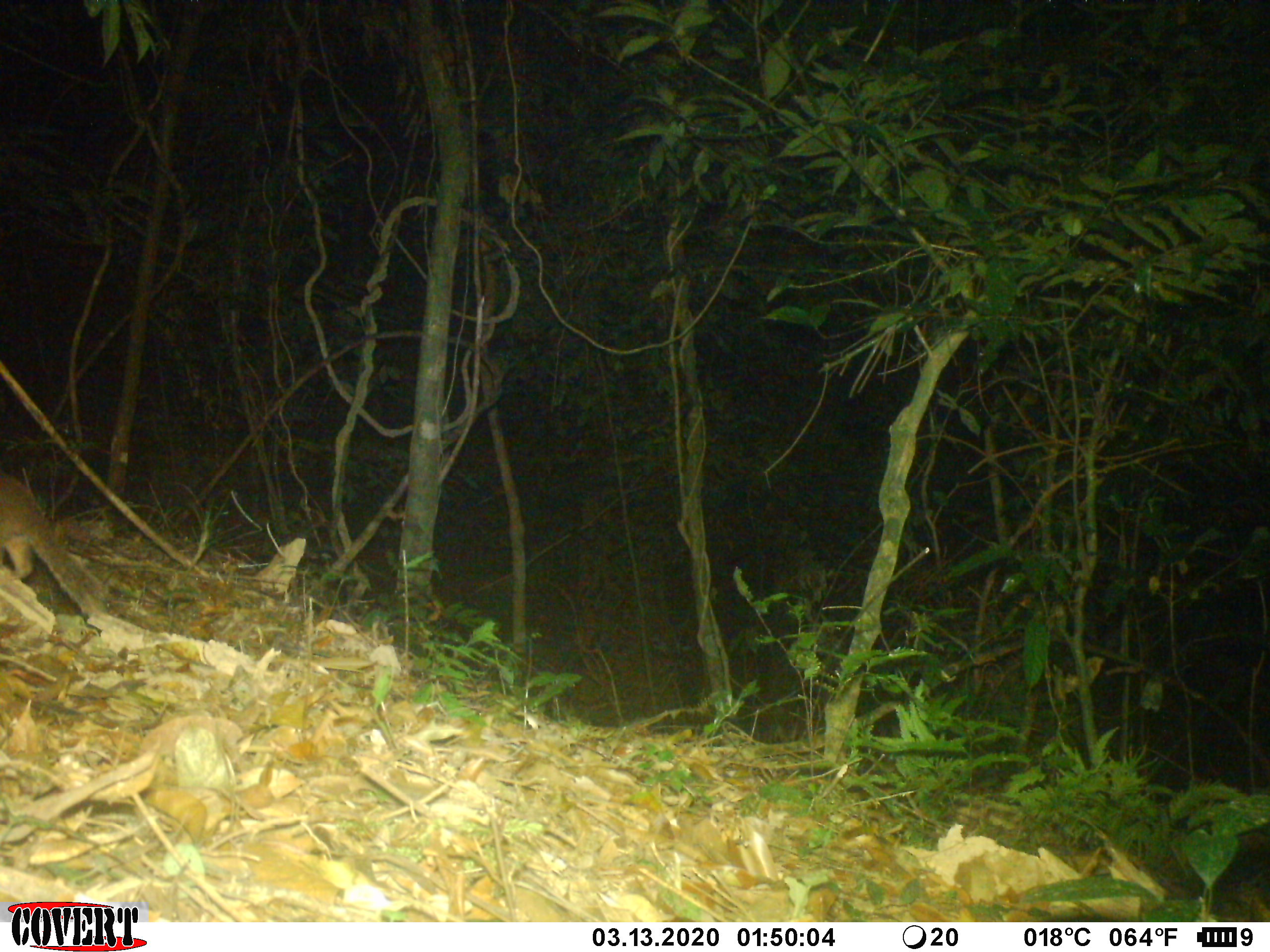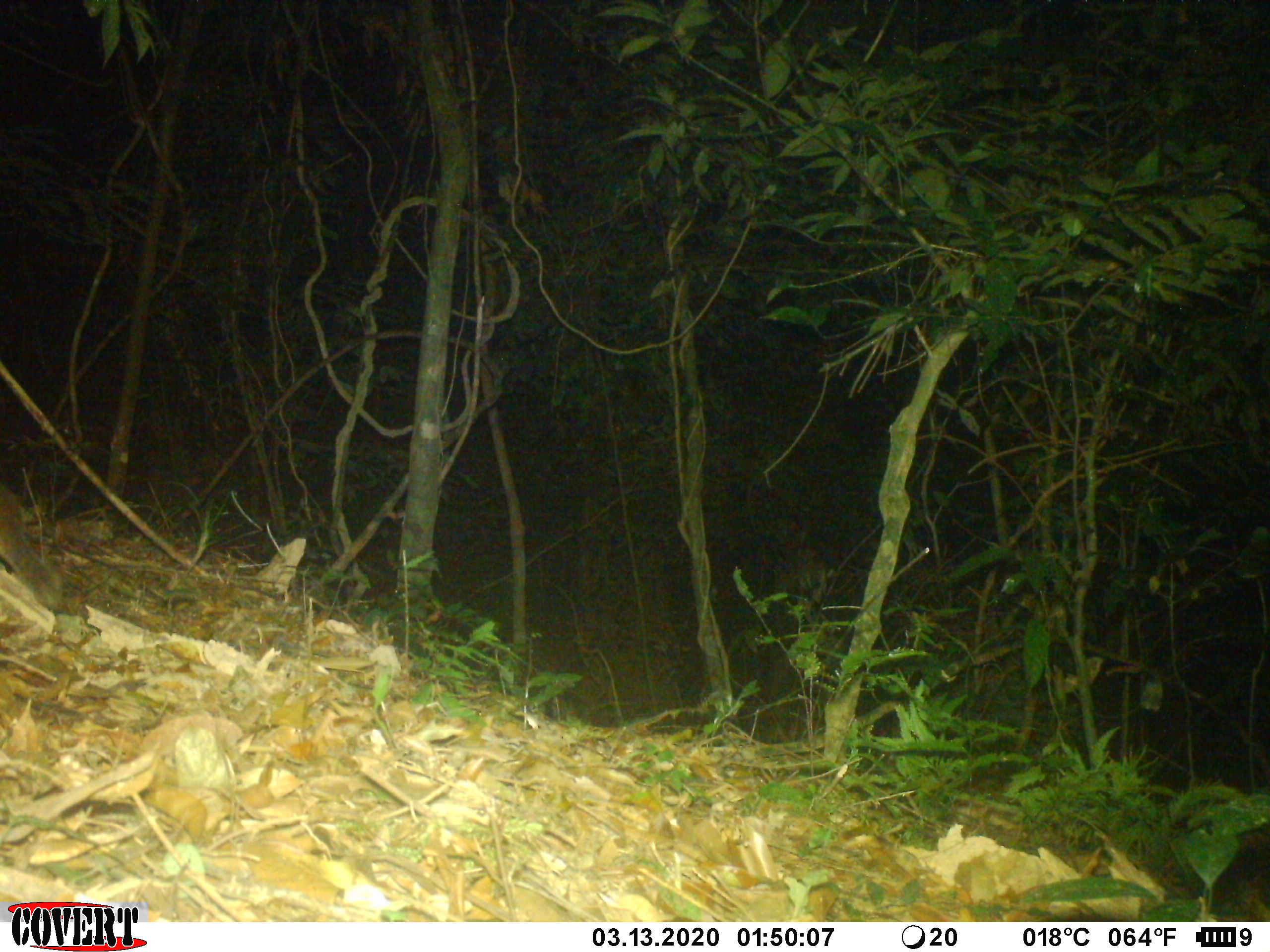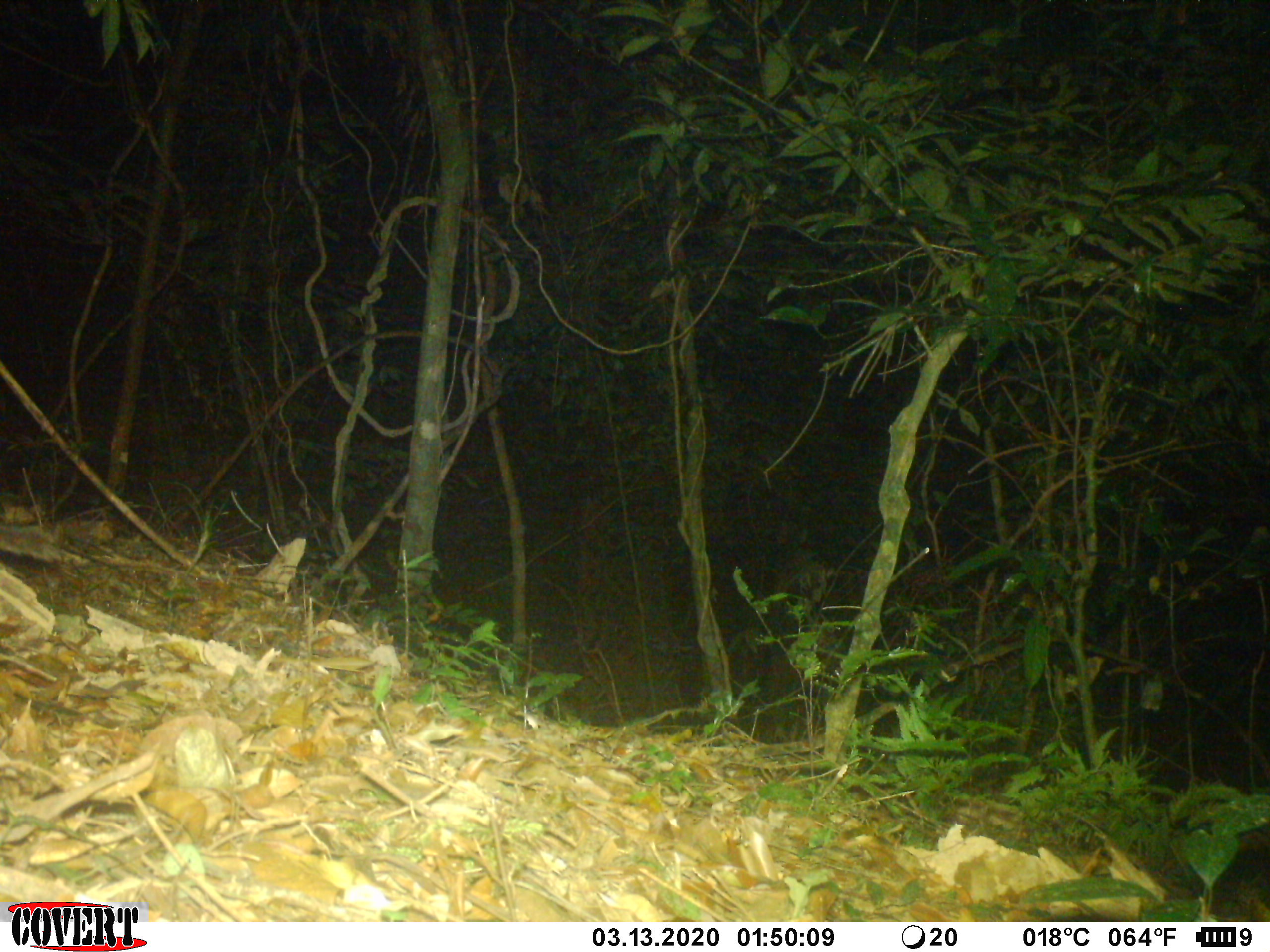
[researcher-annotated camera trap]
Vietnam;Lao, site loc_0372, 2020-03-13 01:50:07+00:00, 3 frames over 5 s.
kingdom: Animalia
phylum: Chordata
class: Mammalia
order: Carnivora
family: Mustelidae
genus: Melogale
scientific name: Melogale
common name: ferret badger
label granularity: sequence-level